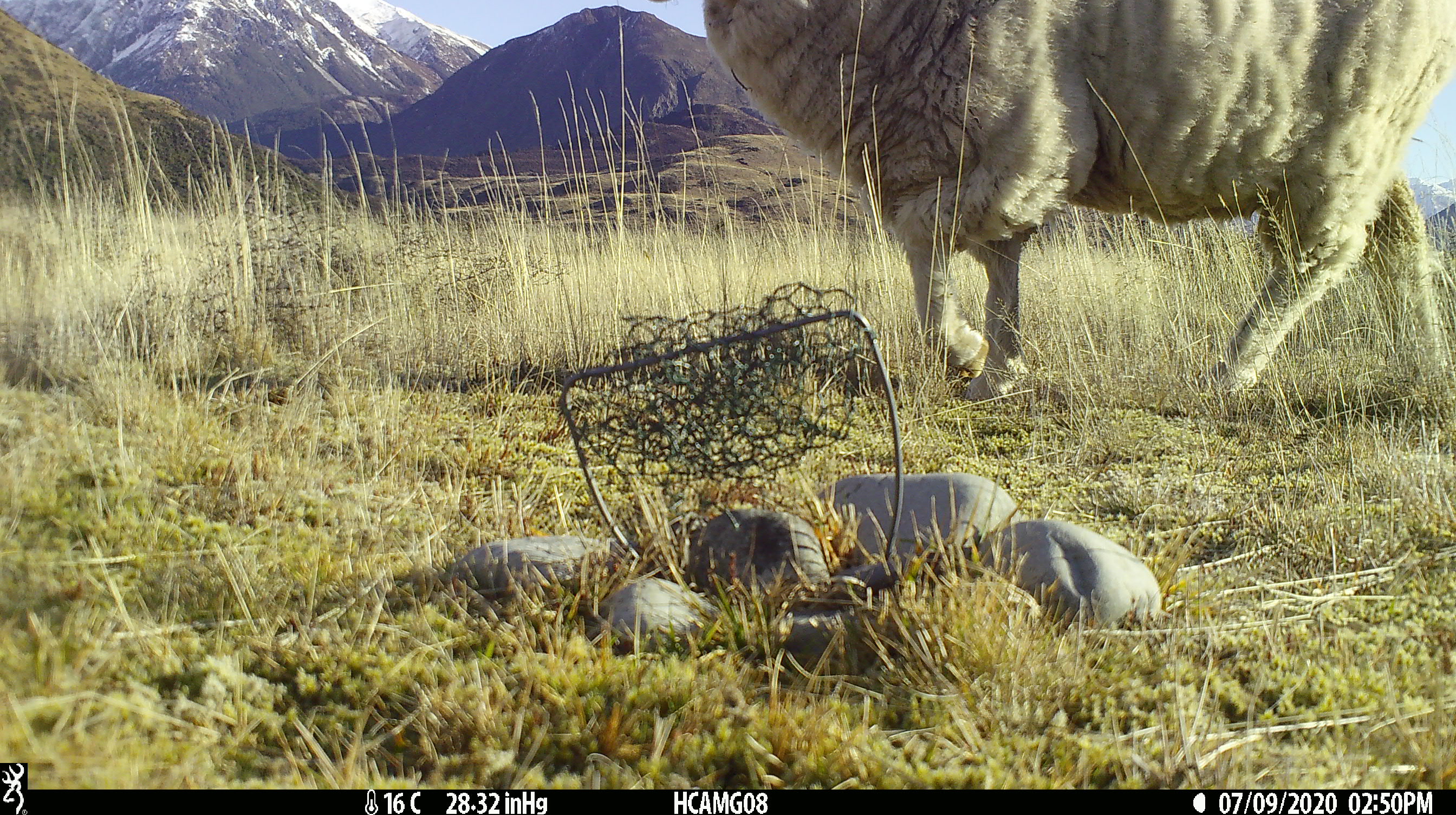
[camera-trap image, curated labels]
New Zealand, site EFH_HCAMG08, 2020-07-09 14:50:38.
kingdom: Animalia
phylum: Chordata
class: Mammalia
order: Artiodactyla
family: Bovidae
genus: Ovis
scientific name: Ovis aries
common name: domestic sheep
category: sheep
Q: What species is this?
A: Sheep (domestic sheep) (Ovis aries).